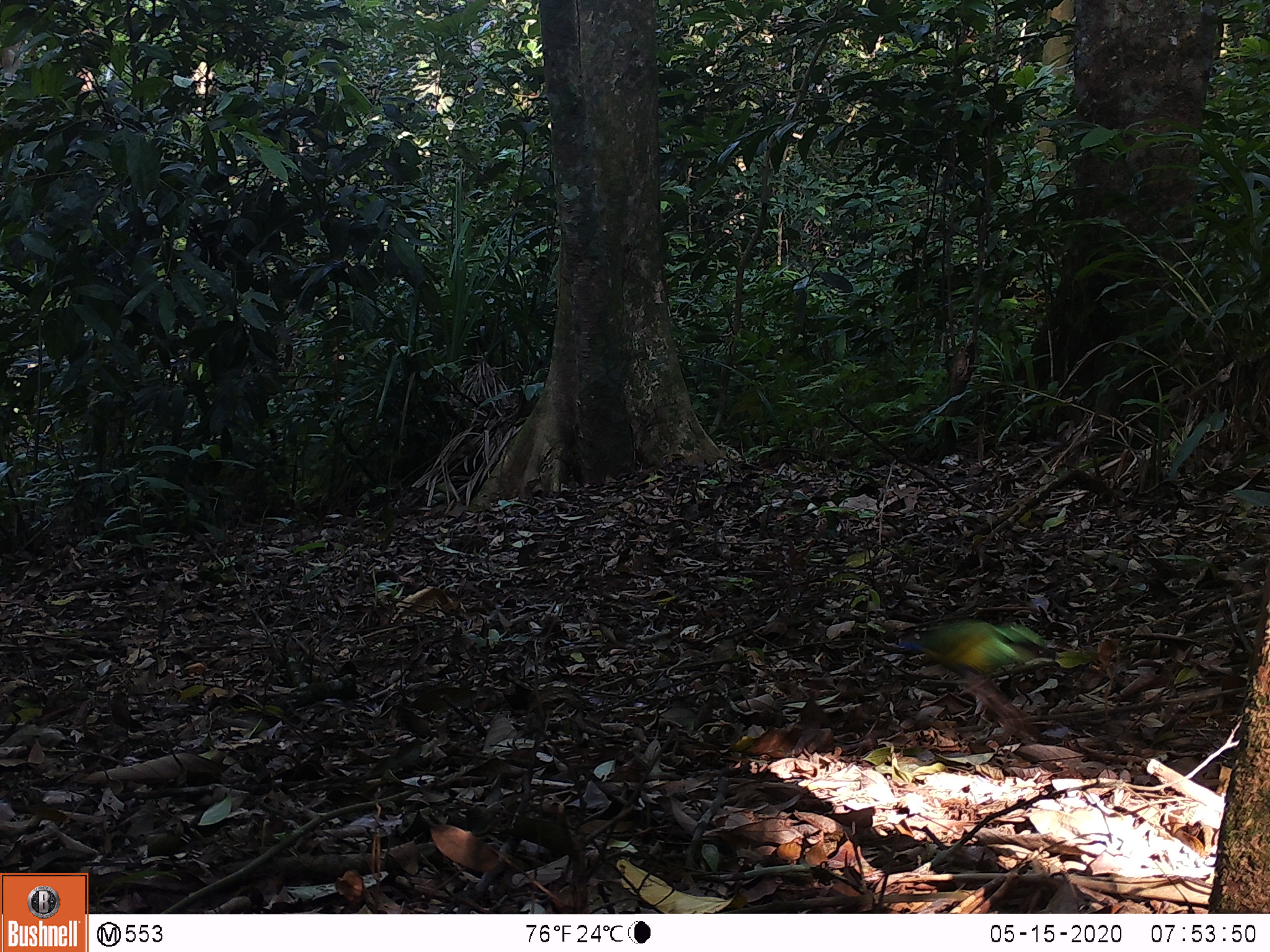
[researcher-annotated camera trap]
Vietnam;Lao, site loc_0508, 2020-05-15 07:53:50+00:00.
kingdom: Animalia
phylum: Chordata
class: Aves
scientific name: Aves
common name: bird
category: unidentified bird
Unidentified bird (bird) (Aves). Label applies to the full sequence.